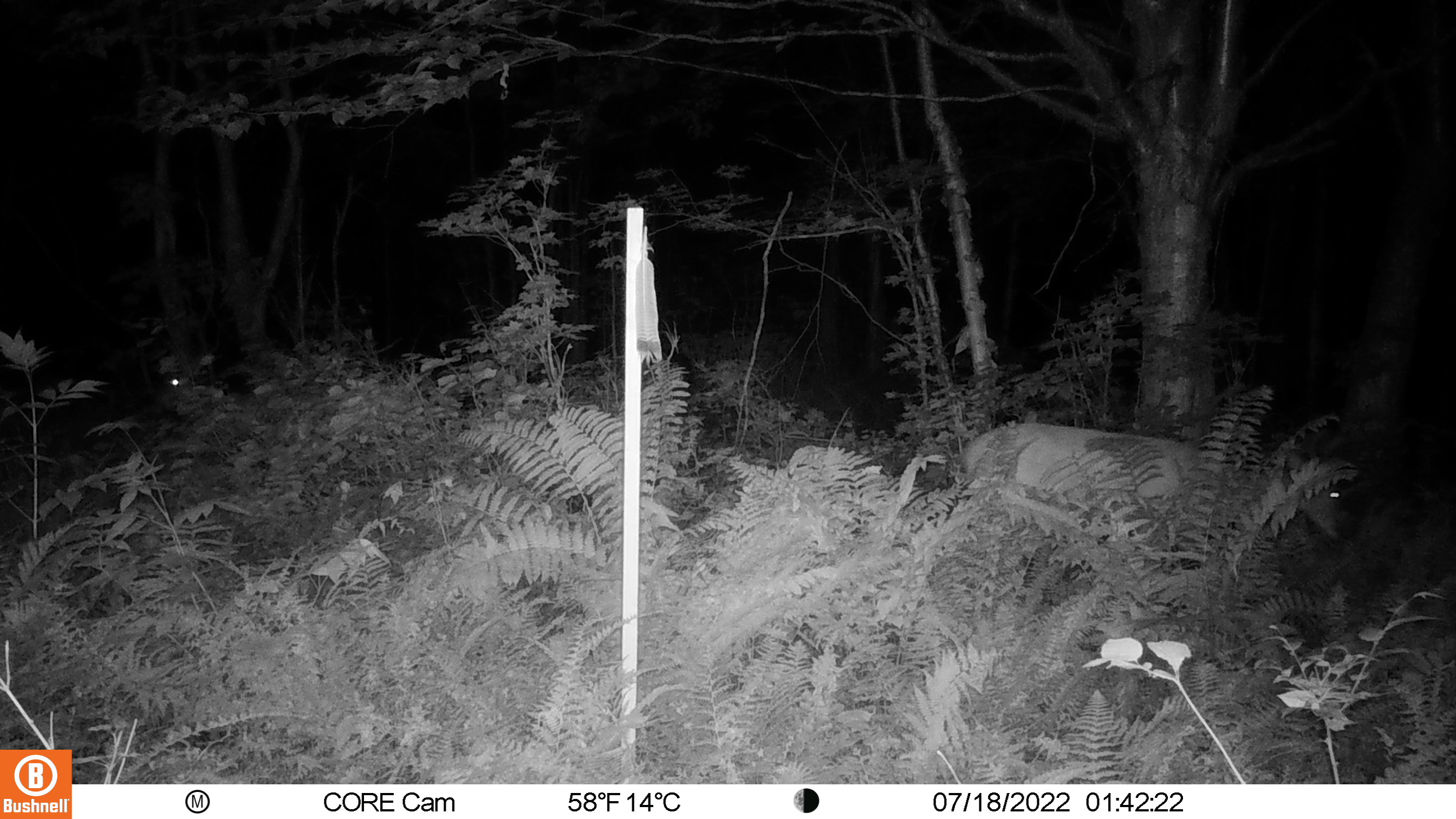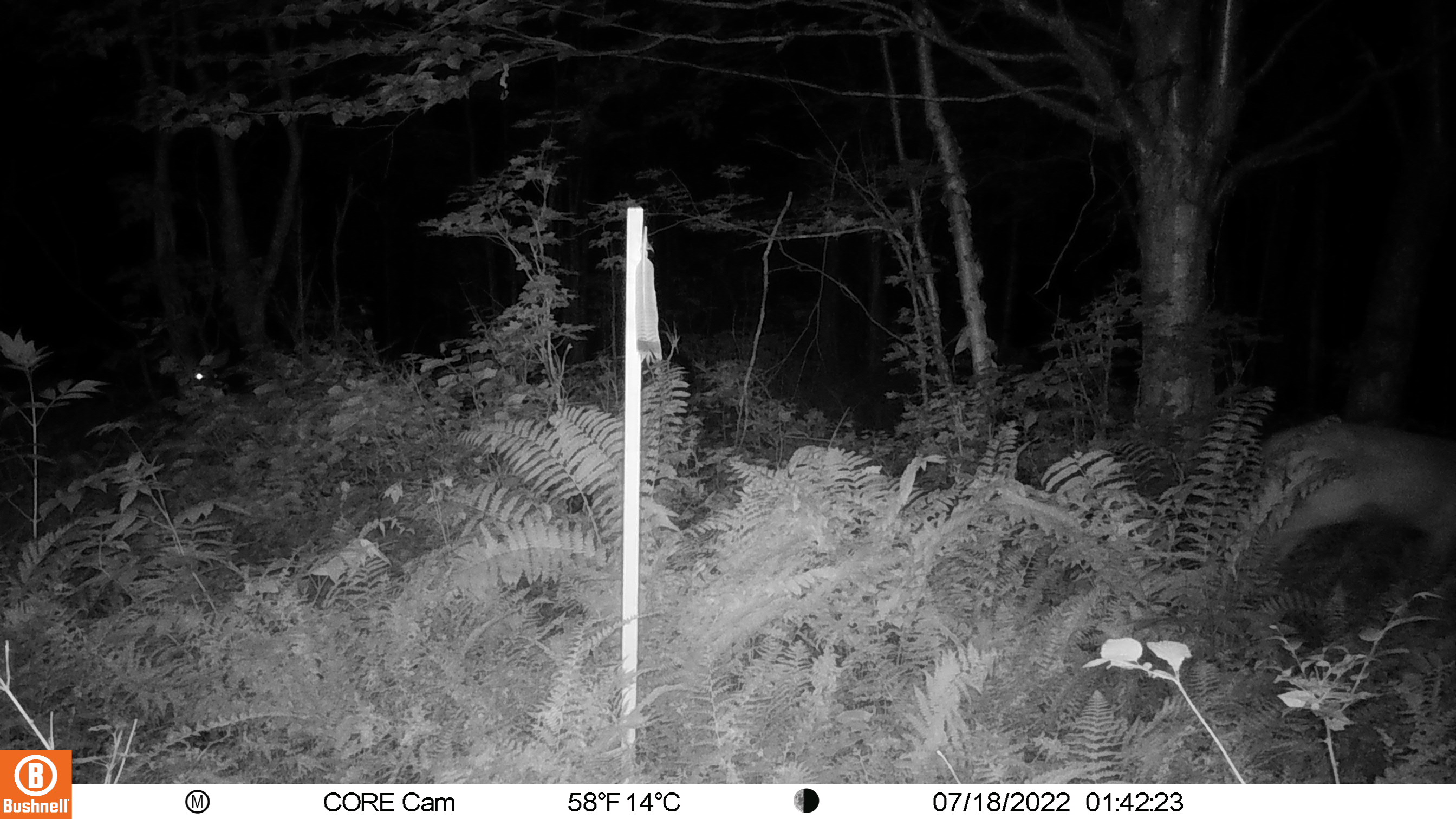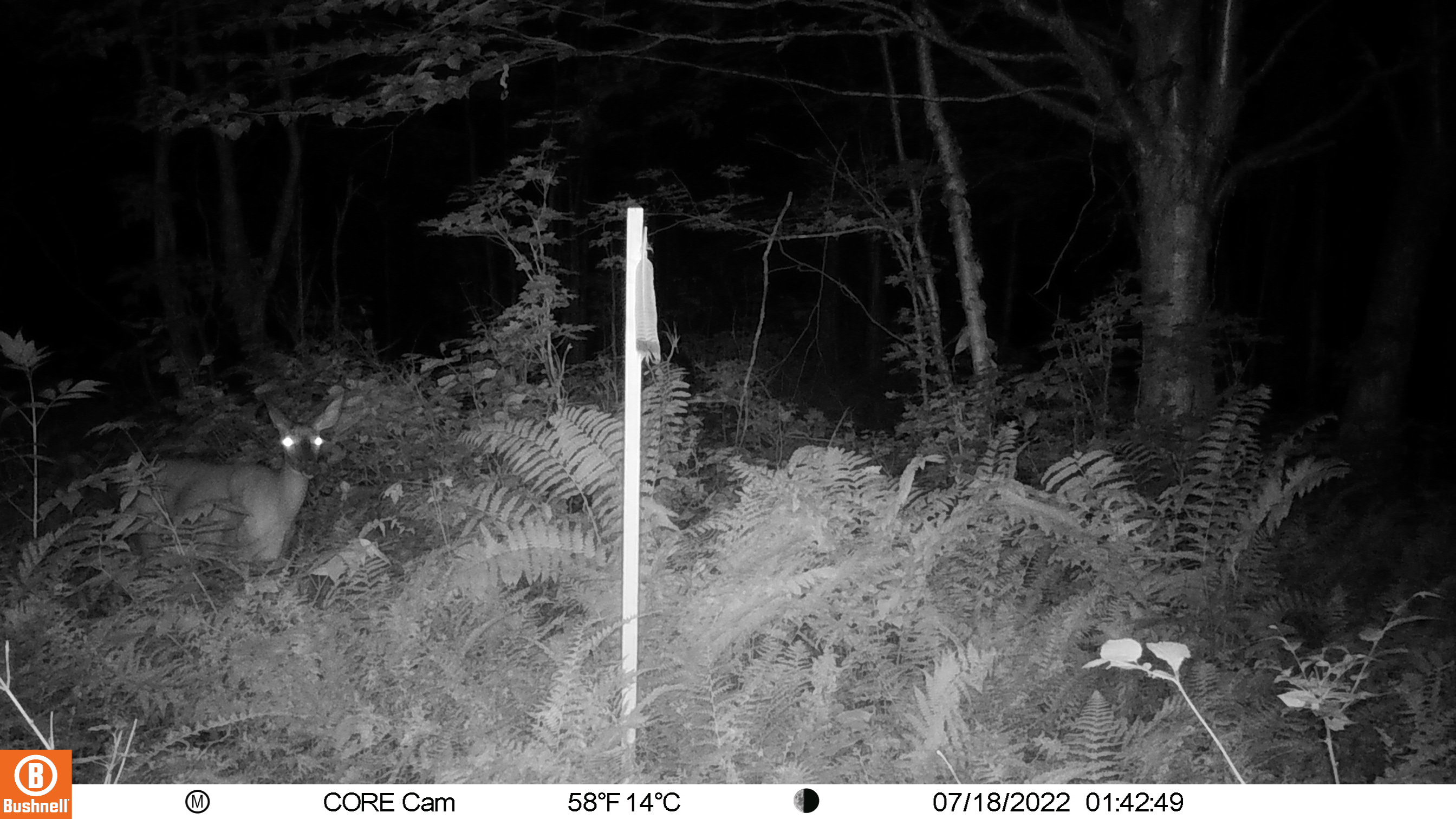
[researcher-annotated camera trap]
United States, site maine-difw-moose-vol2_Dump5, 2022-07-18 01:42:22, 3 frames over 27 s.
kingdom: Animalia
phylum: Chordata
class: Mammalia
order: Artiodactyla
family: Cervidae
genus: Odocoileus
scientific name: Odocoileus virginianus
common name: white-tailed deer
White-tailed deer (Odocoileus virginianus).